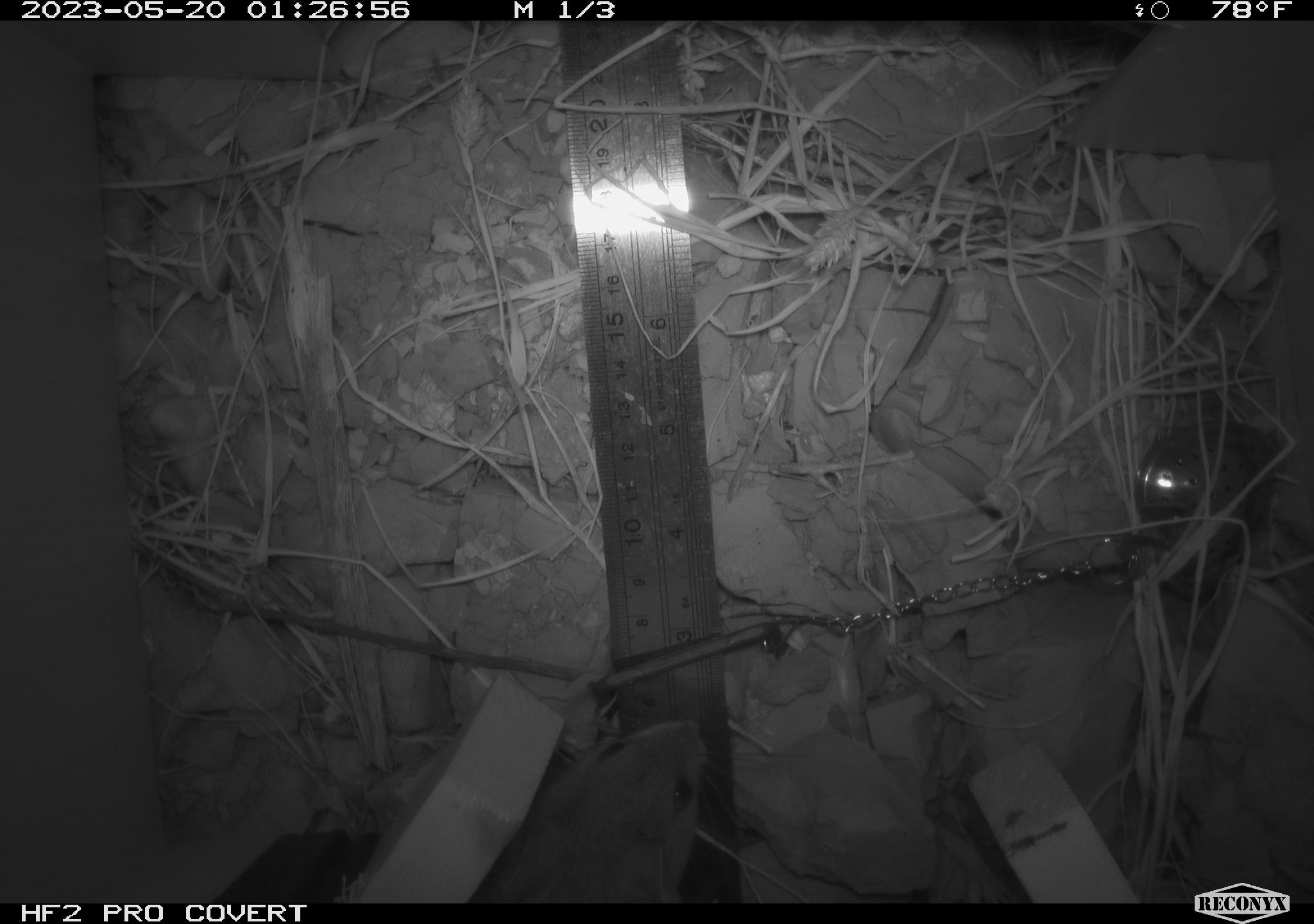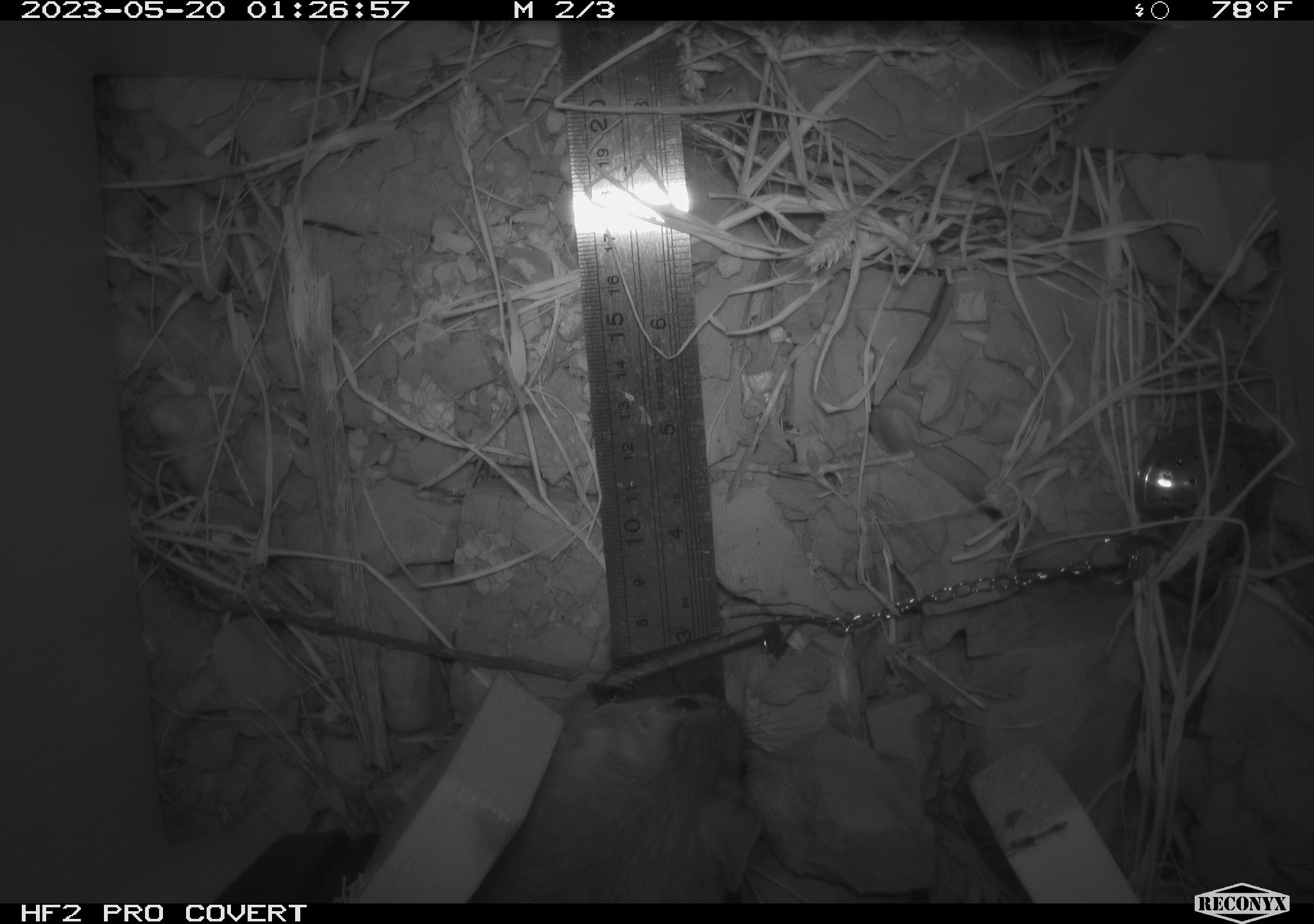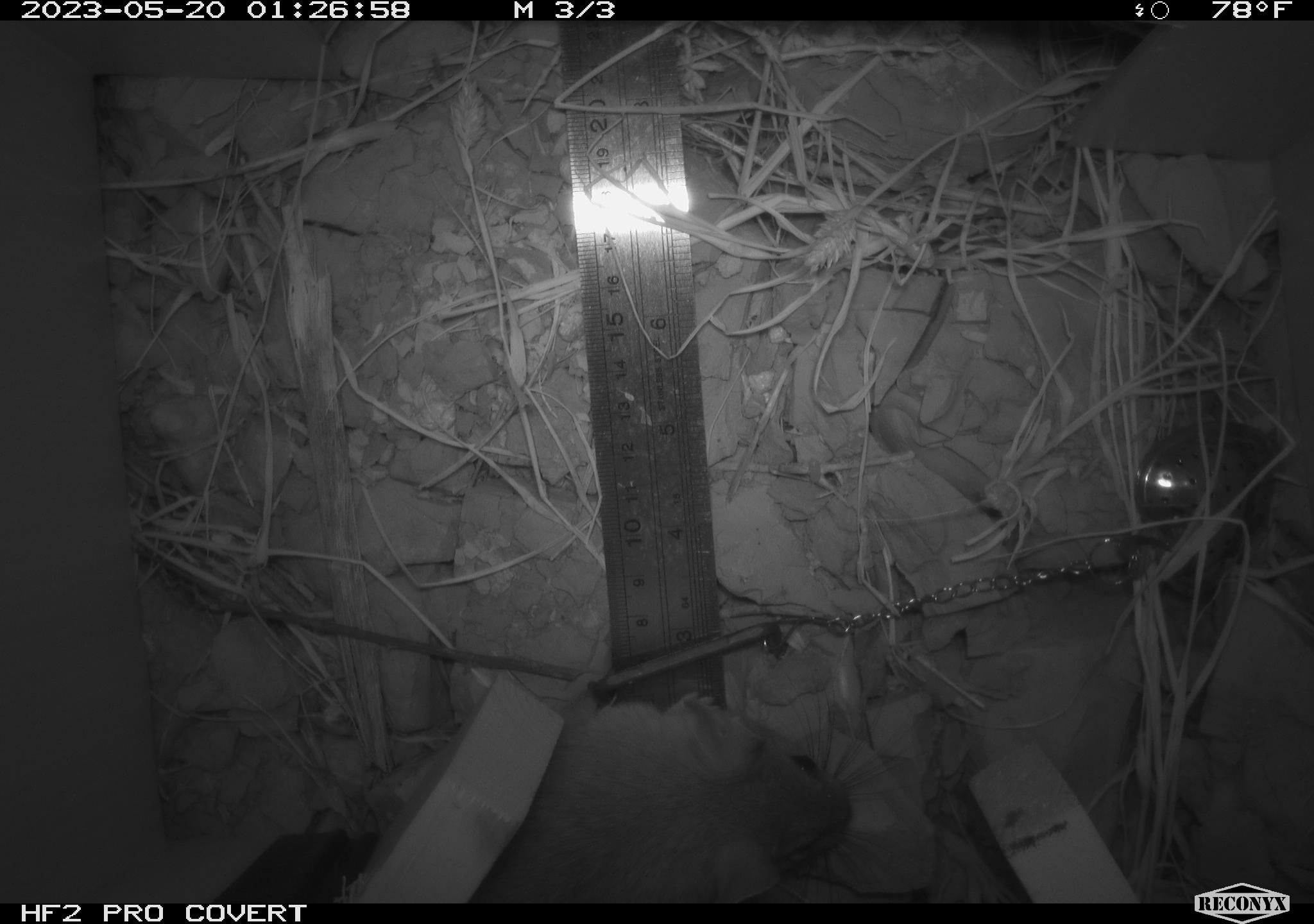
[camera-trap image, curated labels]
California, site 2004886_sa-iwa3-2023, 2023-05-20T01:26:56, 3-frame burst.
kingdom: Animalia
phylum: Chordata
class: Mammalia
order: Rodentia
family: Cricetidae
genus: Neotoma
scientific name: Neotoma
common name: pack rat or woodrat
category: neotoma species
Neotoma species (pack rat or woodrat) (Neotoma).